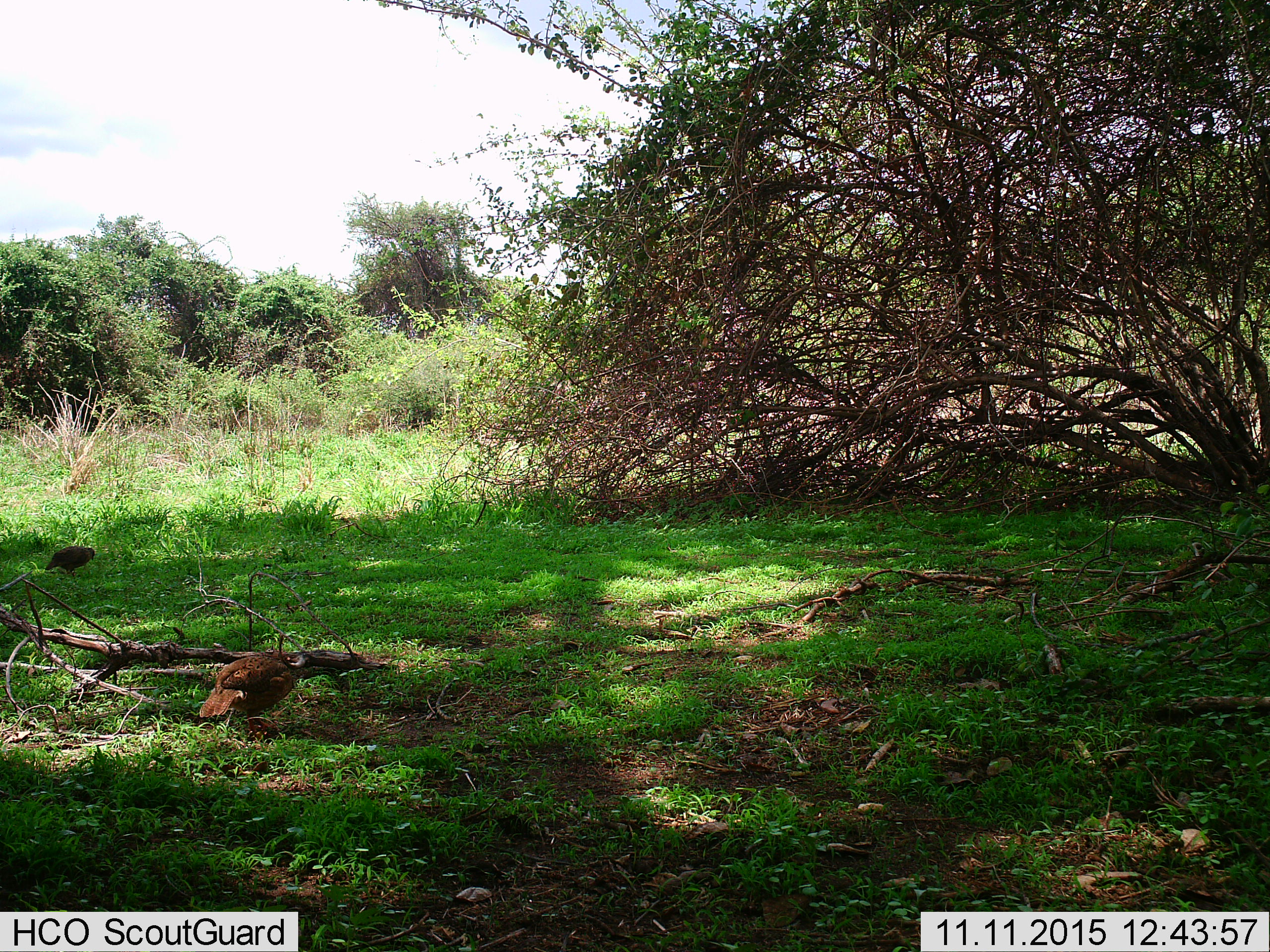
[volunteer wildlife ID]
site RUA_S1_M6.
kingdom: Animalia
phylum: Chordata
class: Aves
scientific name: Aves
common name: bird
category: birdother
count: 2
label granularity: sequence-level